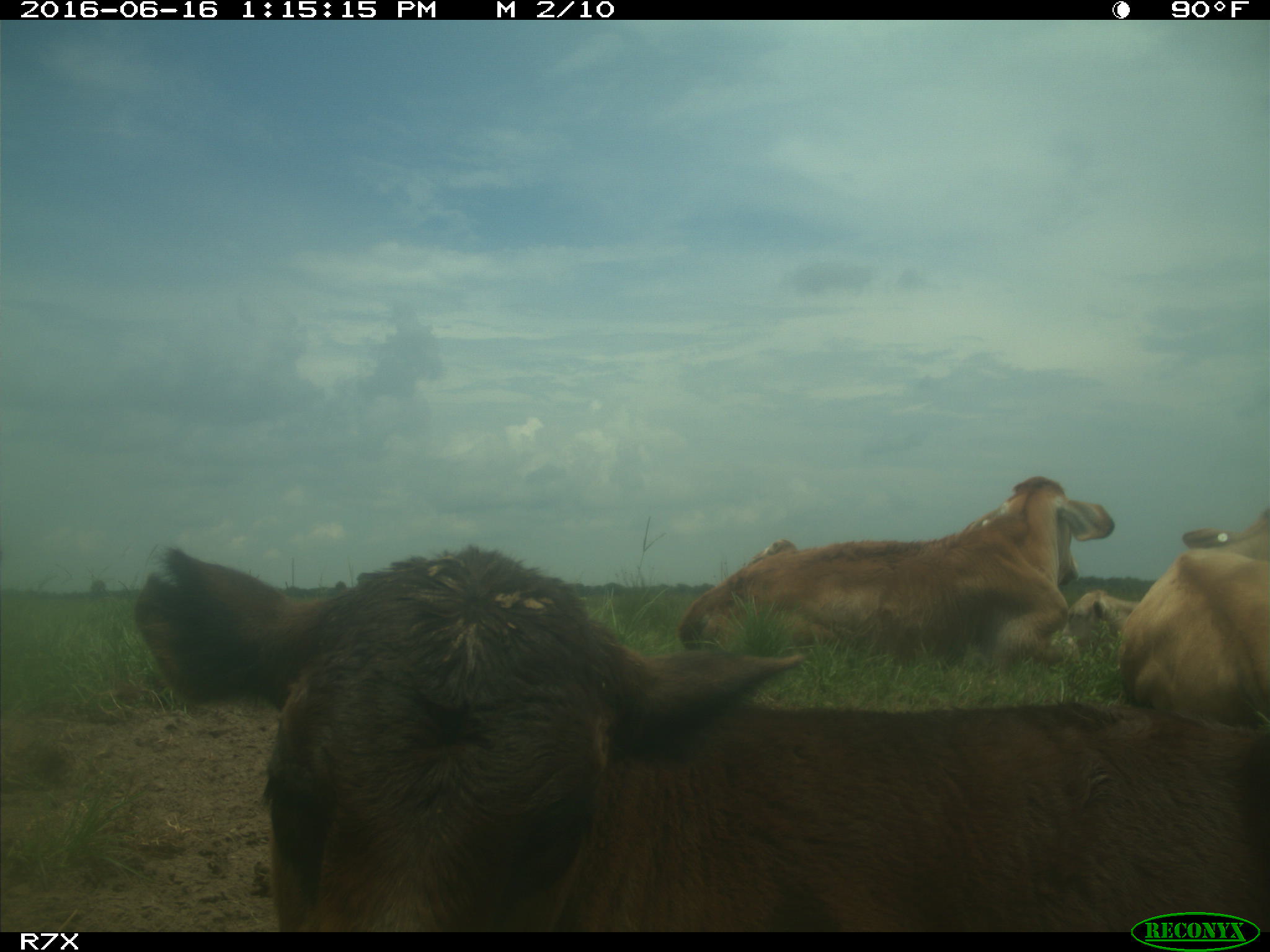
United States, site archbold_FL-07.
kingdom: Animalia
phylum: Chordata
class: Mammalia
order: Artiodactyla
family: Bovidae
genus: Bos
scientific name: Bos taurus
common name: domestic cow